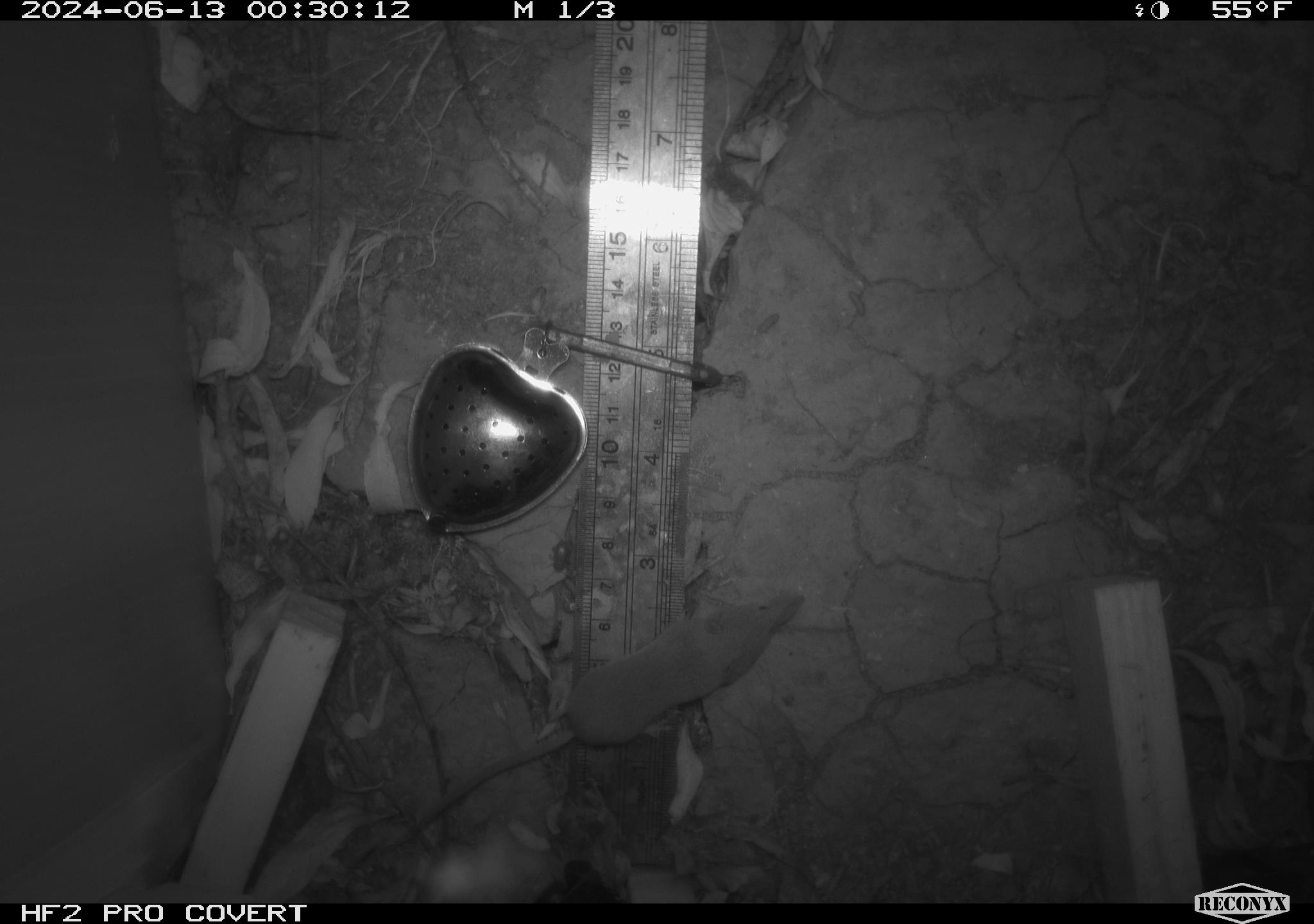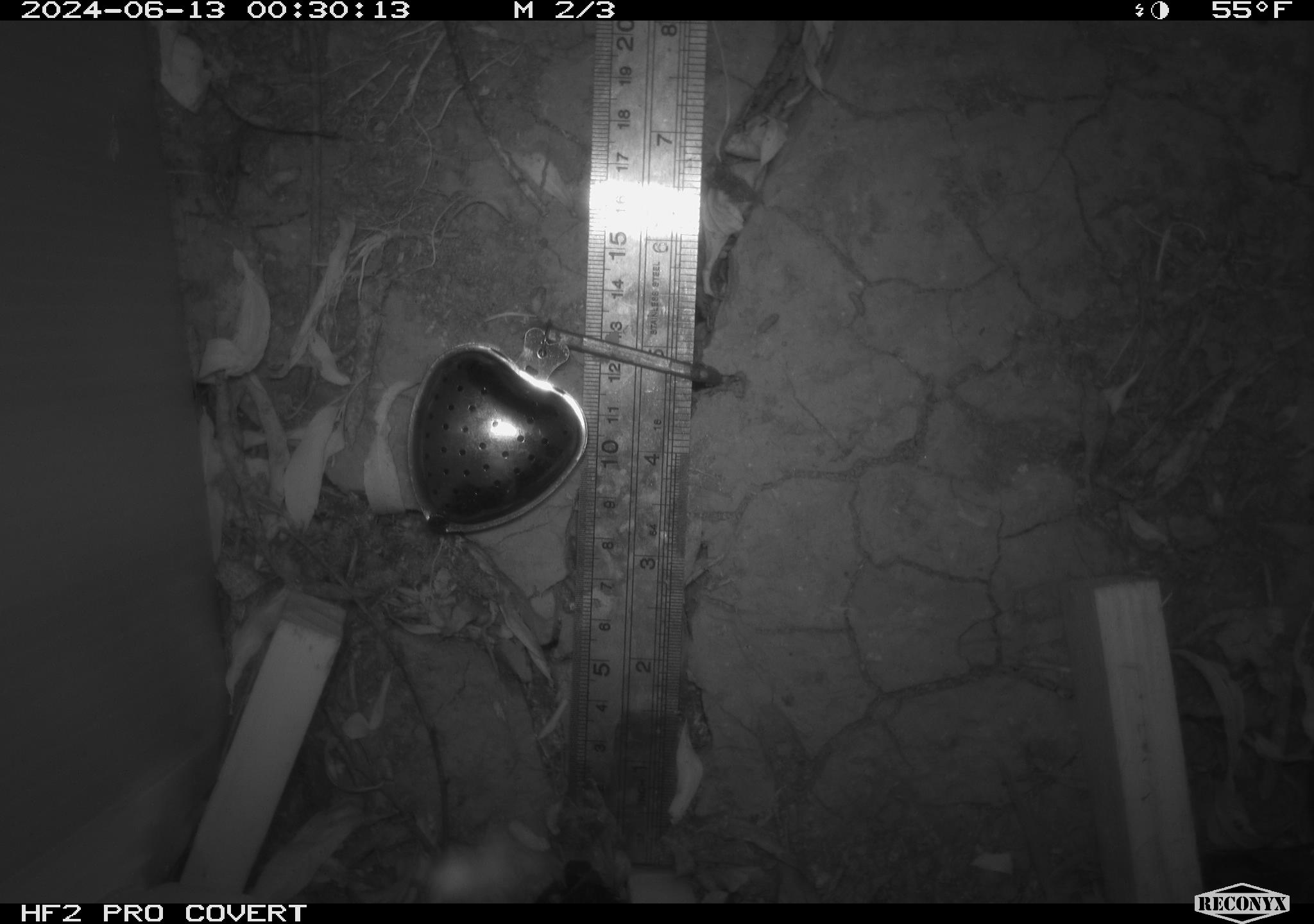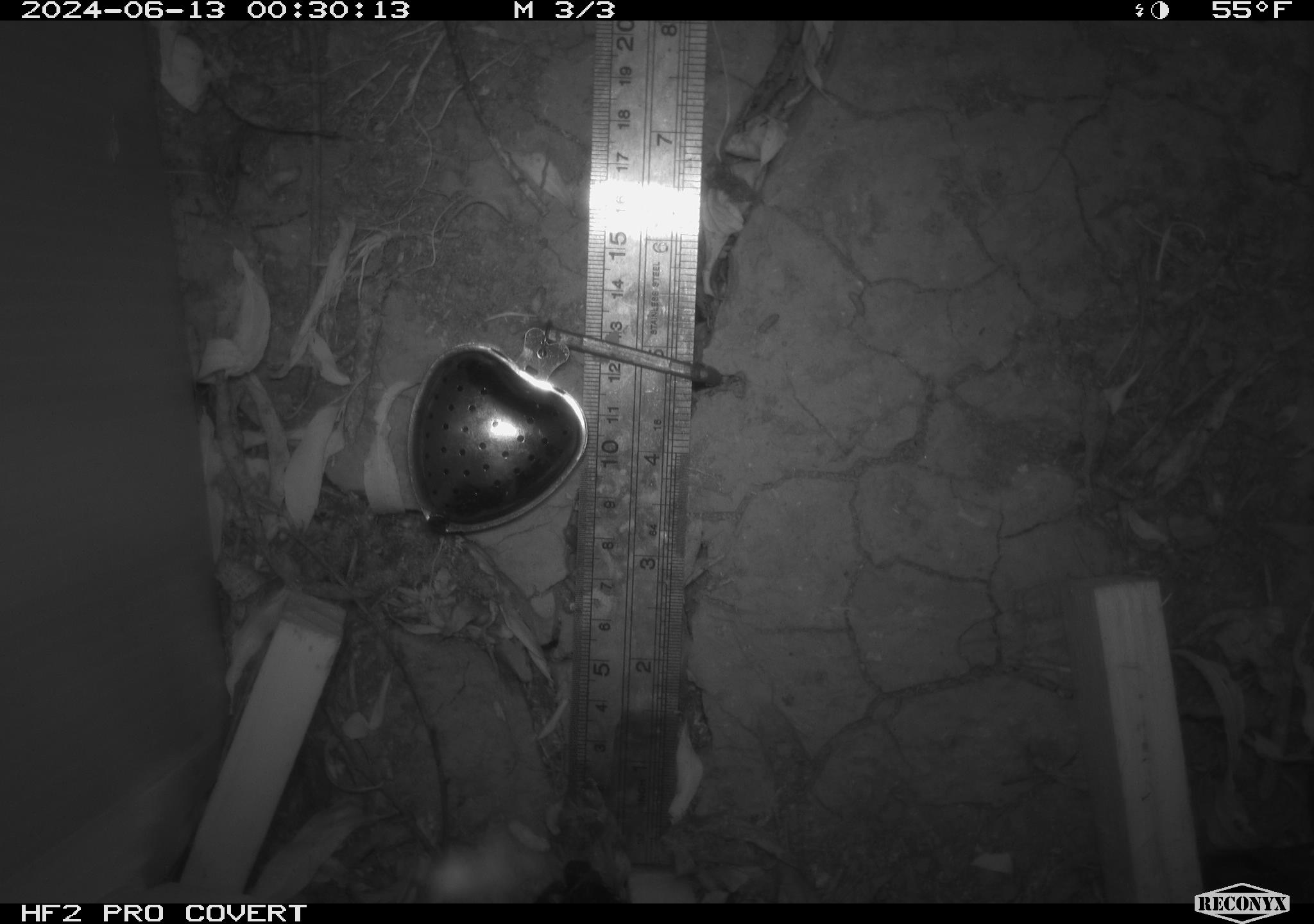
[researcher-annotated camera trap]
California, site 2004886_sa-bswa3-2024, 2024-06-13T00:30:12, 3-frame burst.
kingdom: Animalia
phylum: Chordata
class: Mammalia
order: Eulipotyphla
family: Soricidae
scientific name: Soricidae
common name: shrews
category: soricidae family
Soricidae family (shrews) (Soricidae).